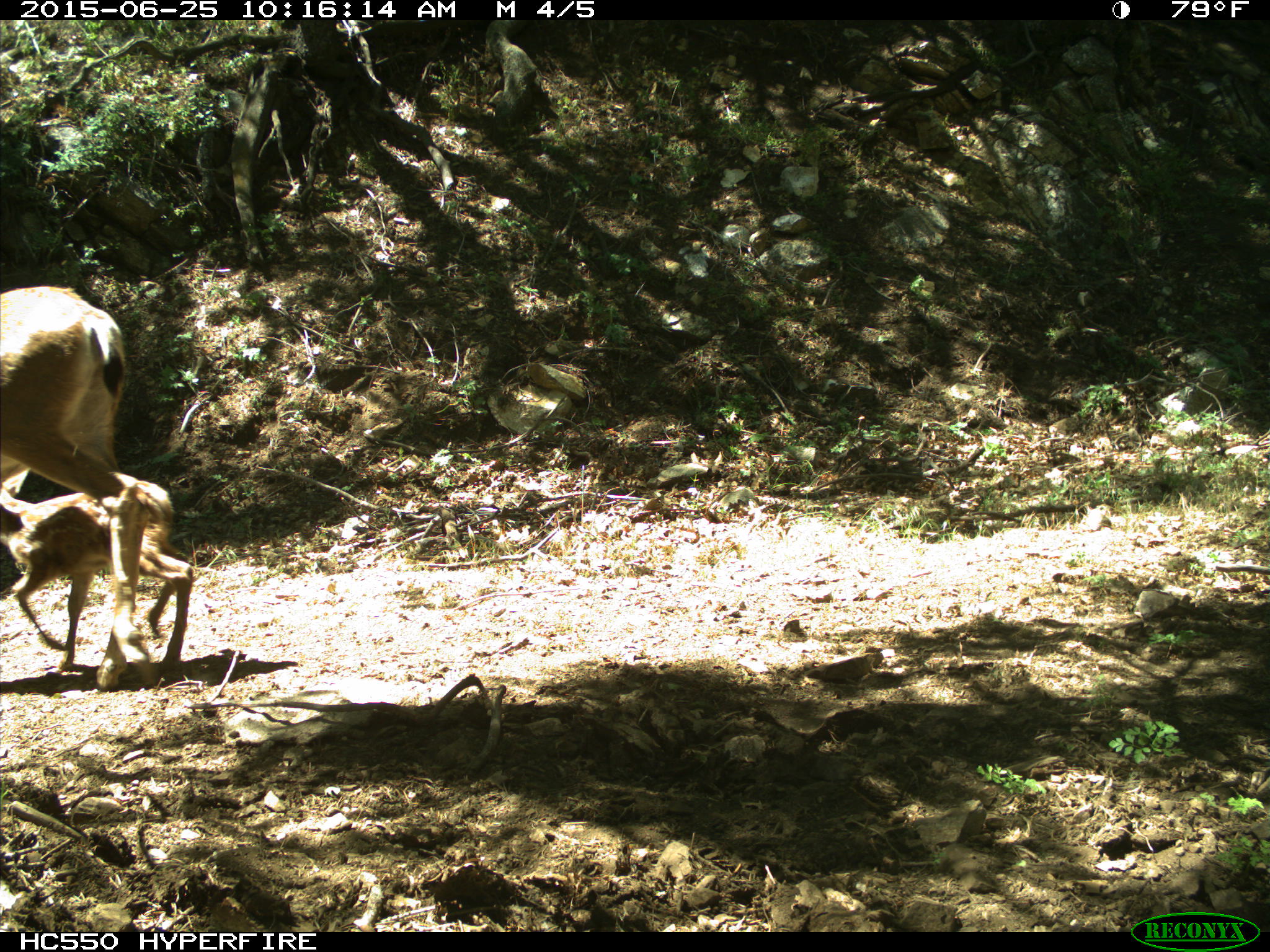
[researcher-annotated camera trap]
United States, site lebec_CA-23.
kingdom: Animalia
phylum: Chordata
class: Mammalia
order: Artiodactyla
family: Cervidae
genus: Odocoileus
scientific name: Odocoileus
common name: deer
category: unidentified deer